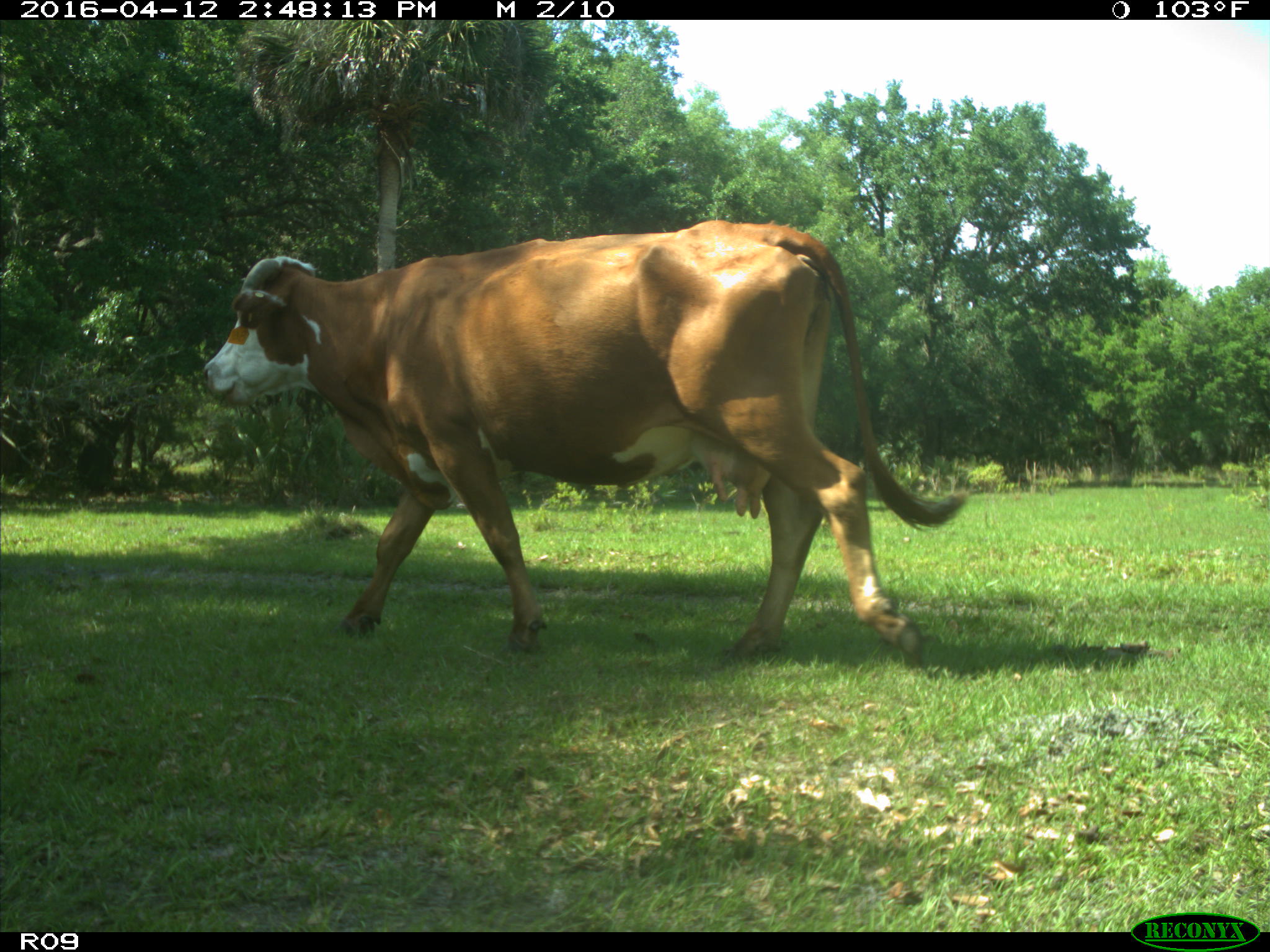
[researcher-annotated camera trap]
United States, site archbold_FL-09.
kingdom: Animalia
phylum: Chordata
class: Mammalia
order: Artiodactyla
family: Bovidae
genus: Bos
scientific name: Bos taurus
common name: domestic cow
Bos taurus (domestic cow).